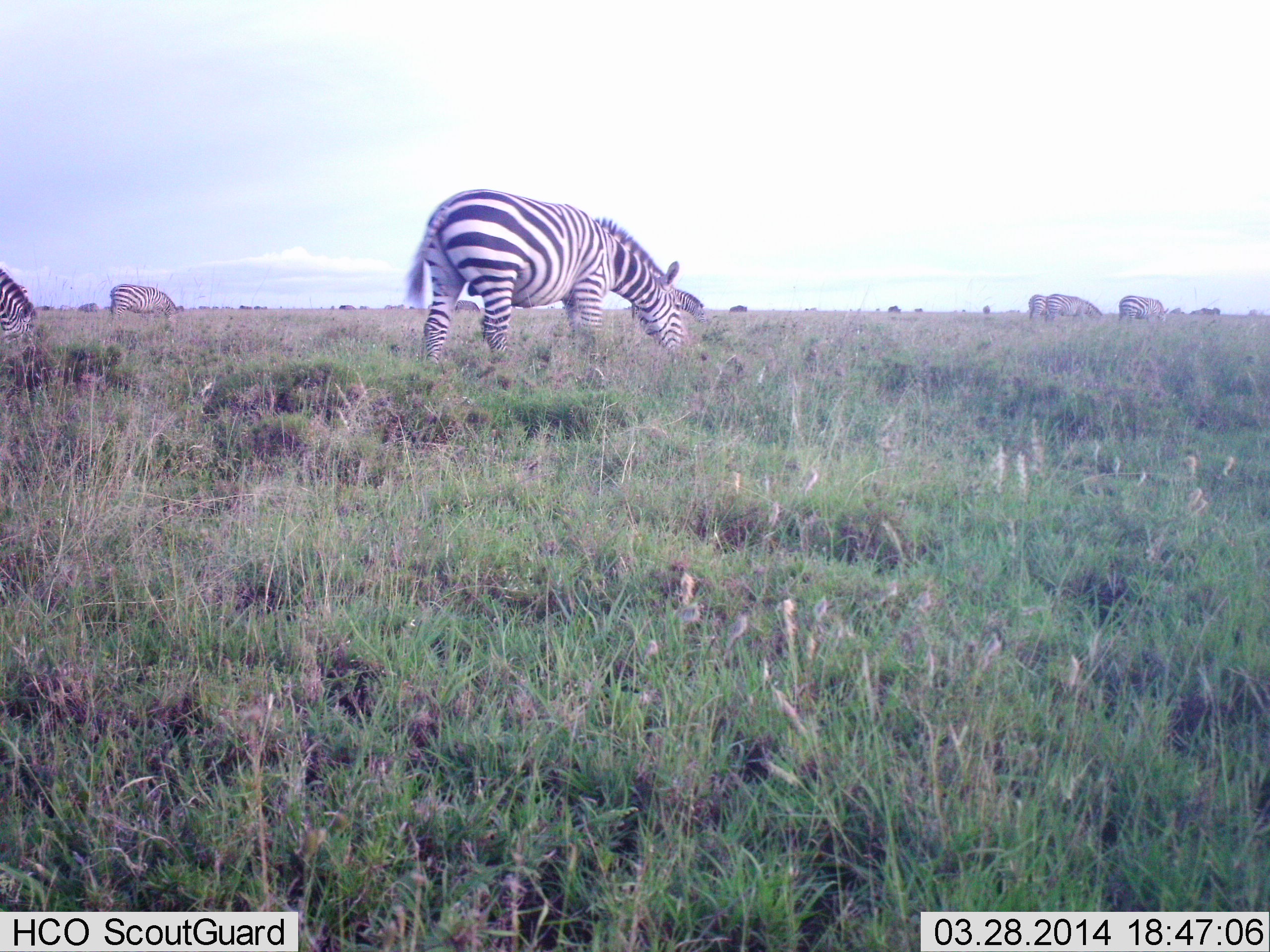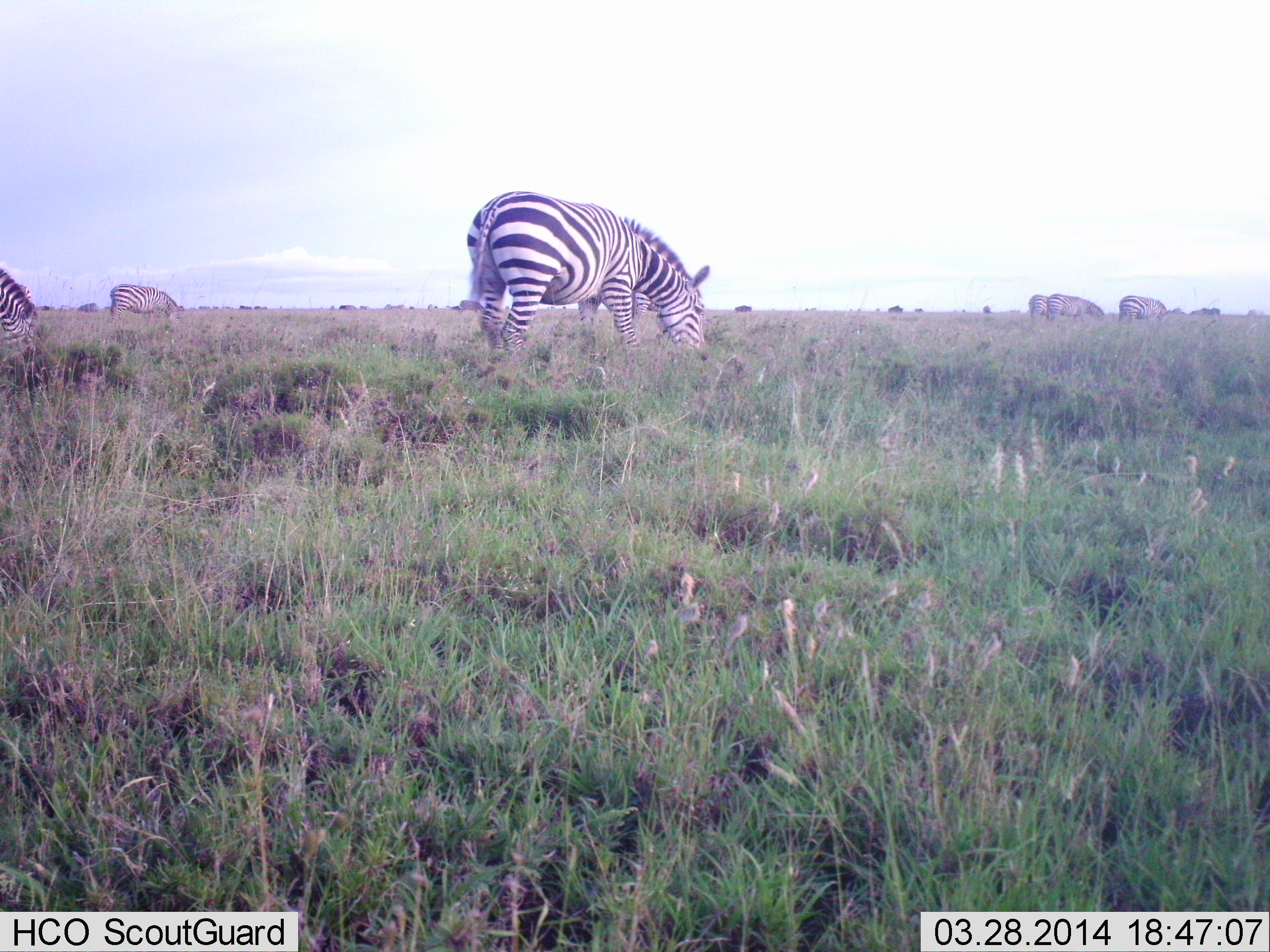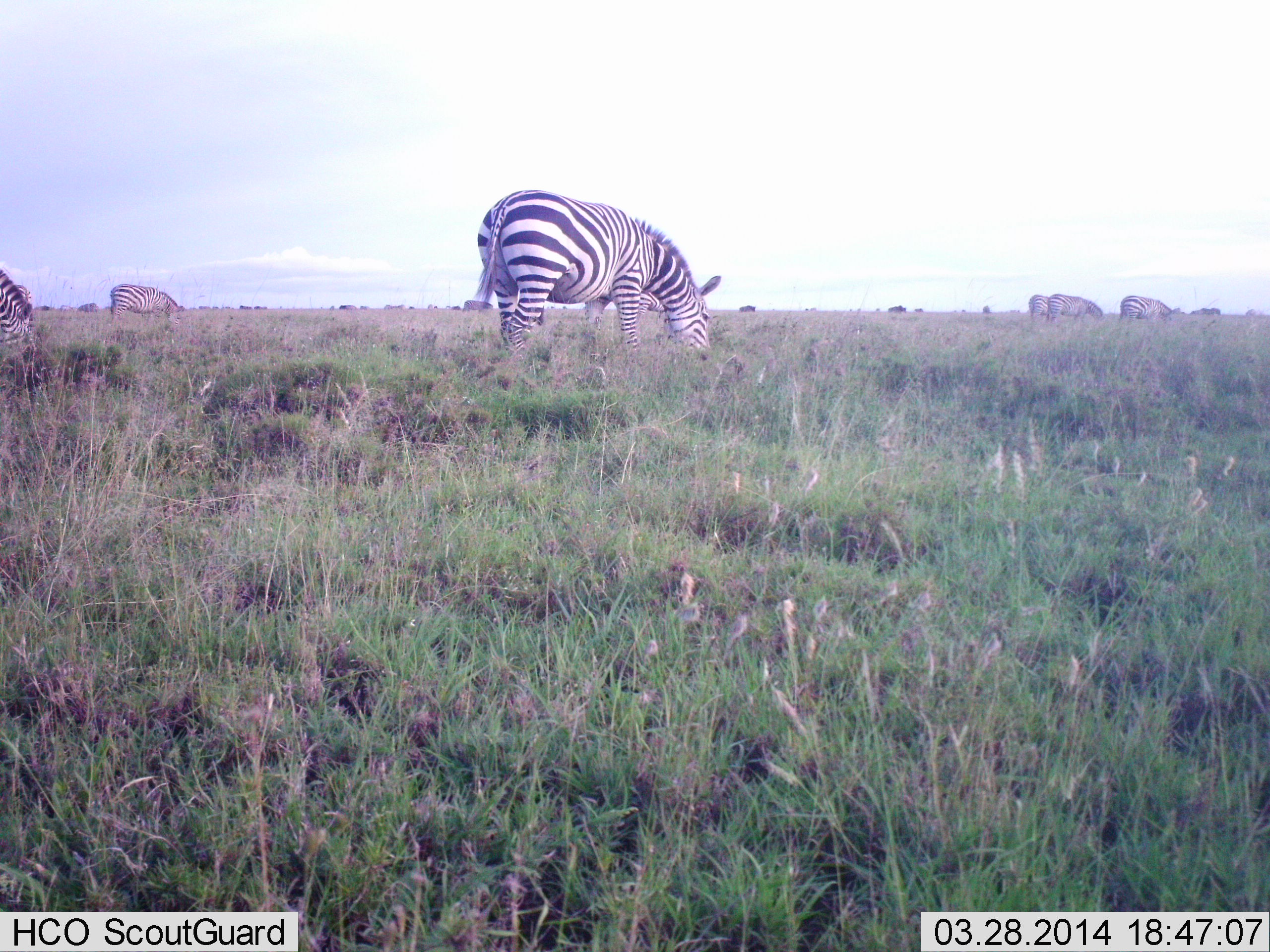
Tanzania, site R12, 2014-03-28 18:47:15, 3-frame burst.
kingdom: Animalia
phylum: Chordata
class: Mammalia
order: Perissodactyla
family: Equidae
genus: Equus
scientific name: Equus quagga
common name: plains zebra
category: zebra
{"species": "zebra (plains zebra) (Equus quagga)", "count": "6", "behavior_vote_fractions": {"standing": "27%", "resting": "4%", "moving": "25%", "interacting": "0%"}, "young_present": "0%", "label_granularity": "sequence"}